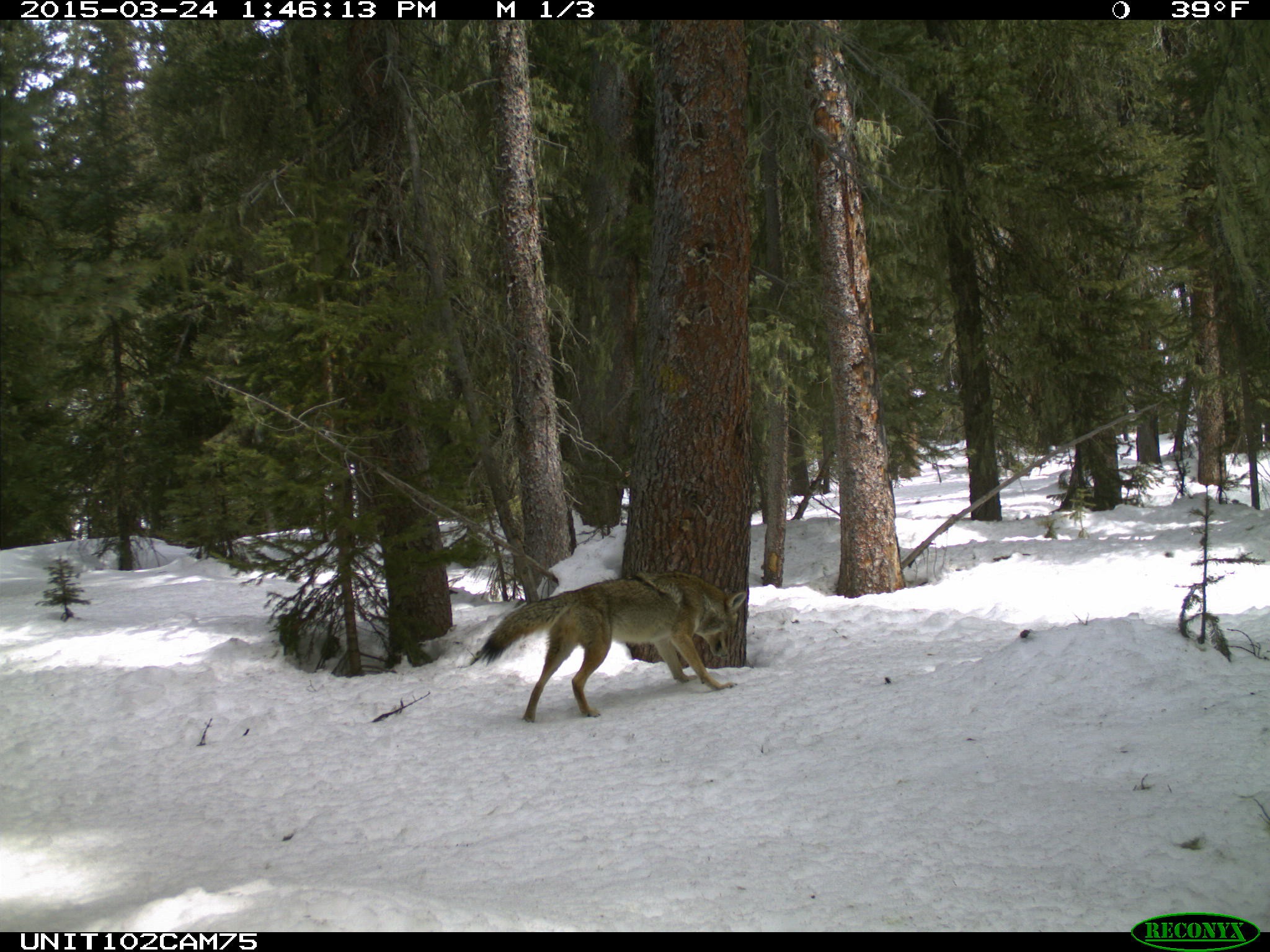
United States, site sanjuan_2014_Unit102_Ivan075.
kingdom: Animalia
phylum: Chordata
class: Mammalia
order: Carnivora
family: Canidae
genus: Canis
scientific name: Canis latrans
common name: coyote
Canis latrans (coyote).